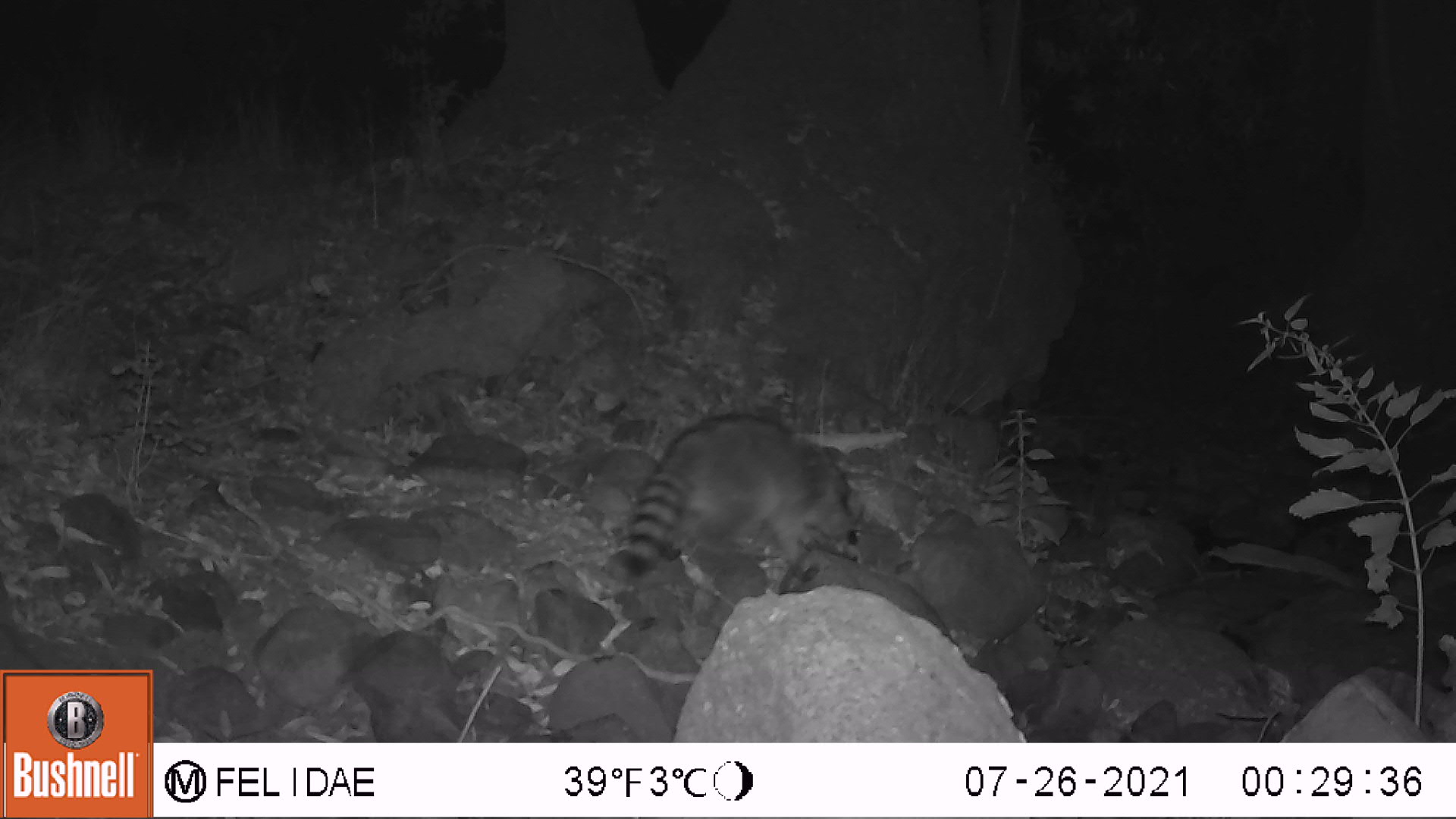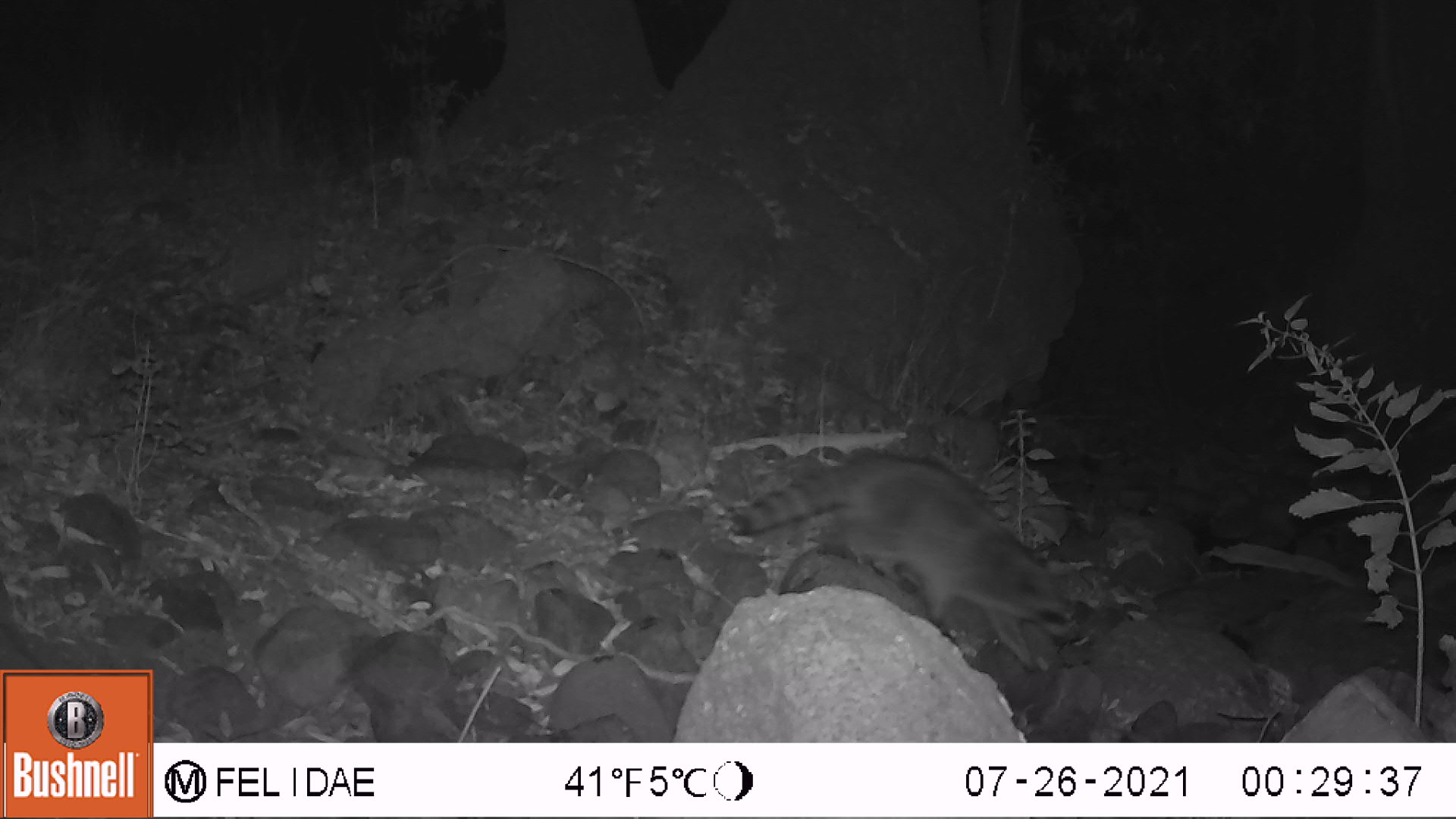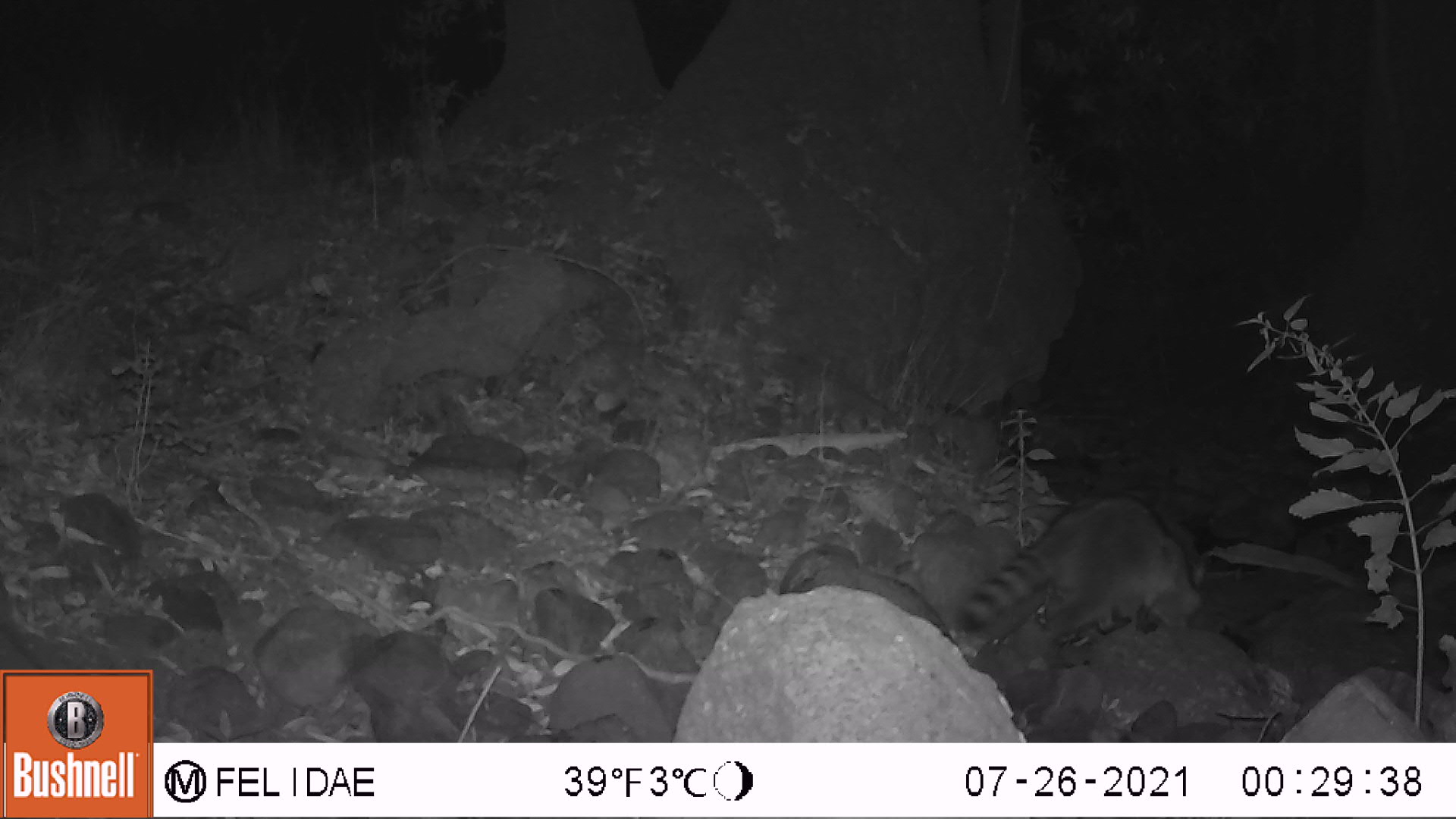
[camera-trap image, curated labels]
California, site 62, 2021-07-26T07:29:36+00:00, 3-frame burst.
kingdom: Animalia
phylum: Chordata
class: Mammalia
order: Carnivora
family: Procyonidae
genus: Procyon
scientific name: Procyon lotor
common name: raccoon